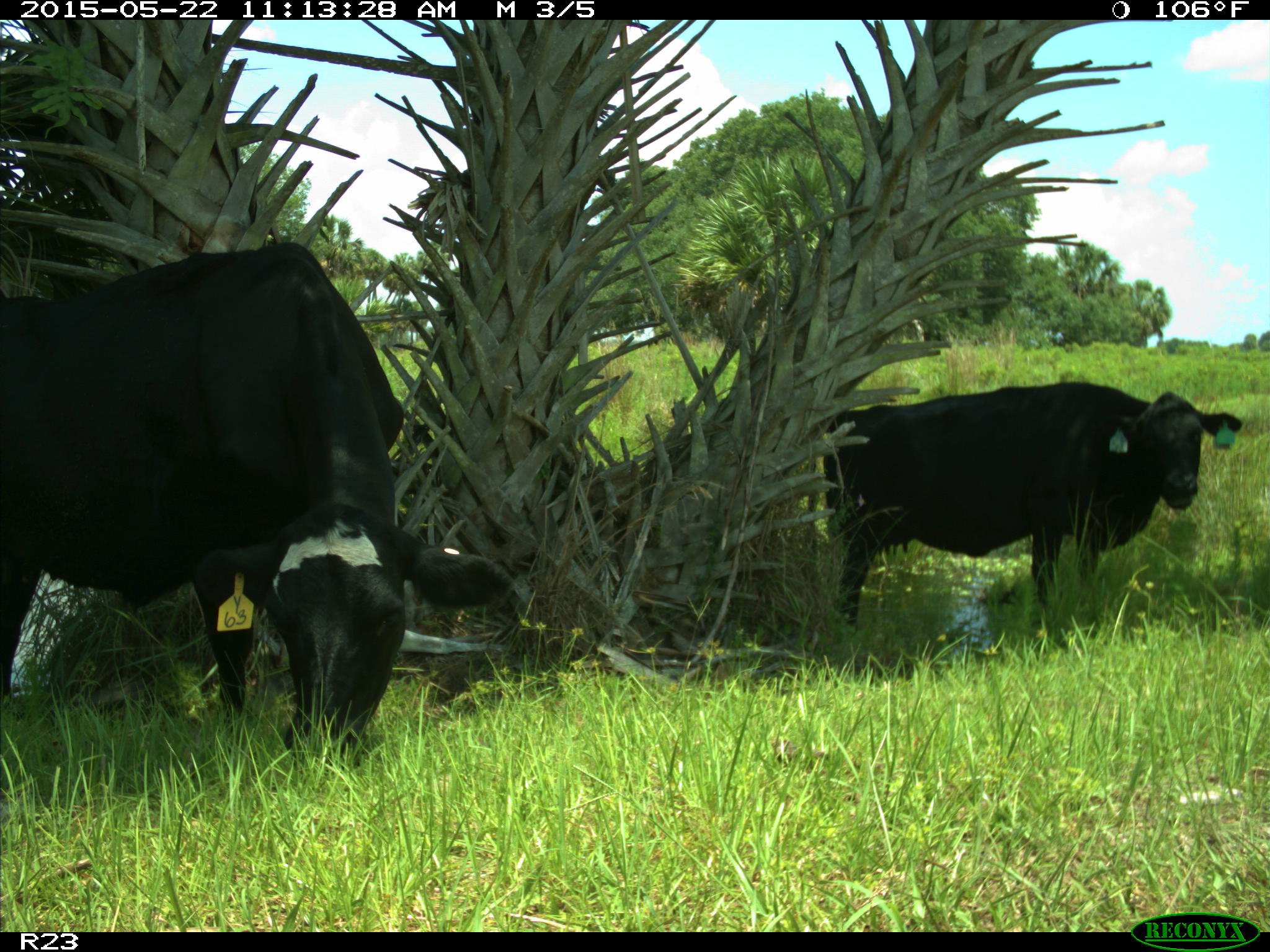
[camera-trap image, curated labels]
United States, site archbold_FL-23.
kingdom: Animalia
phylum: Chordata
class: Mammalia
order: Artiodactyla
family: Bovidae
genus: Bos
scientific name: Bos taurus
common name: domestic cow